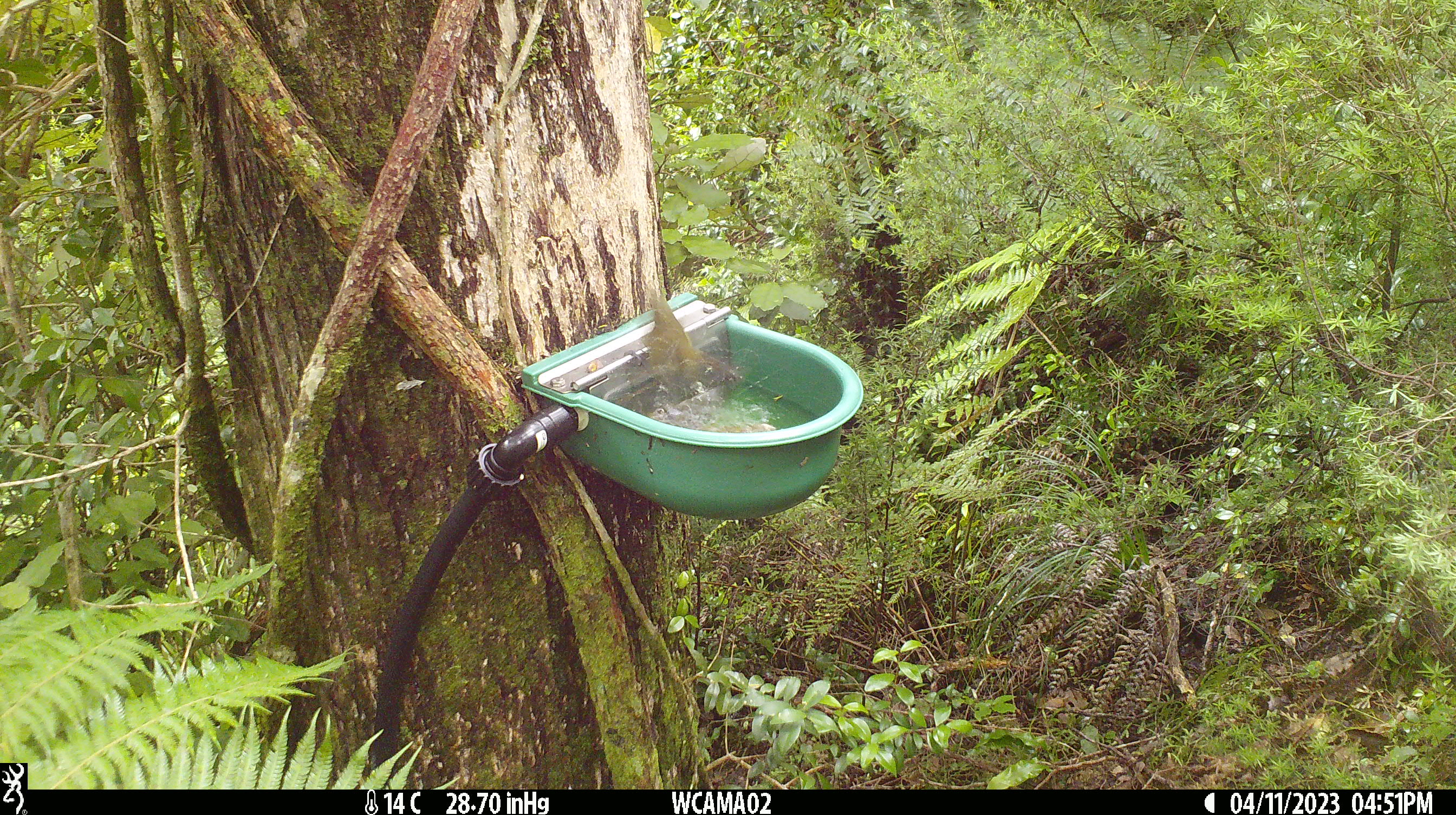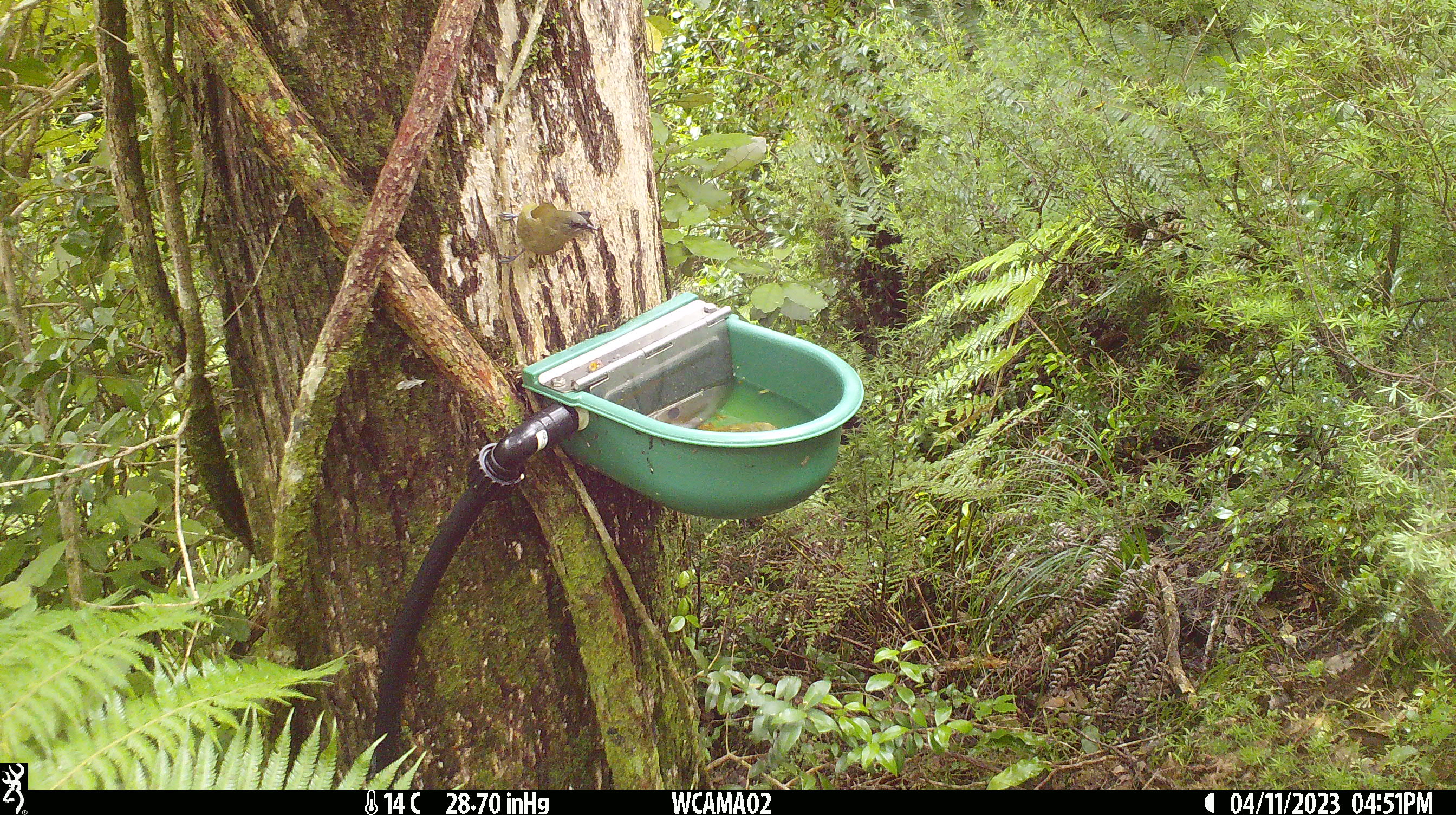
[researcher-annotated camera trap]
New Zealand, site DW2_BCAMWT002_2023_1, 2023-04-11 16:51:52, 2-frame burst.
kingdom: Animalia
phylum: Chordata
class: Aves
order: Passeriformes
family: Meliphagidae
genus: Anthornis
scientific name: Anthornis melanura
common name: new zealand bellbird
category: bellbird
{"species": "bellbird (new zealand bellbird) (Anthornis melanura)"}